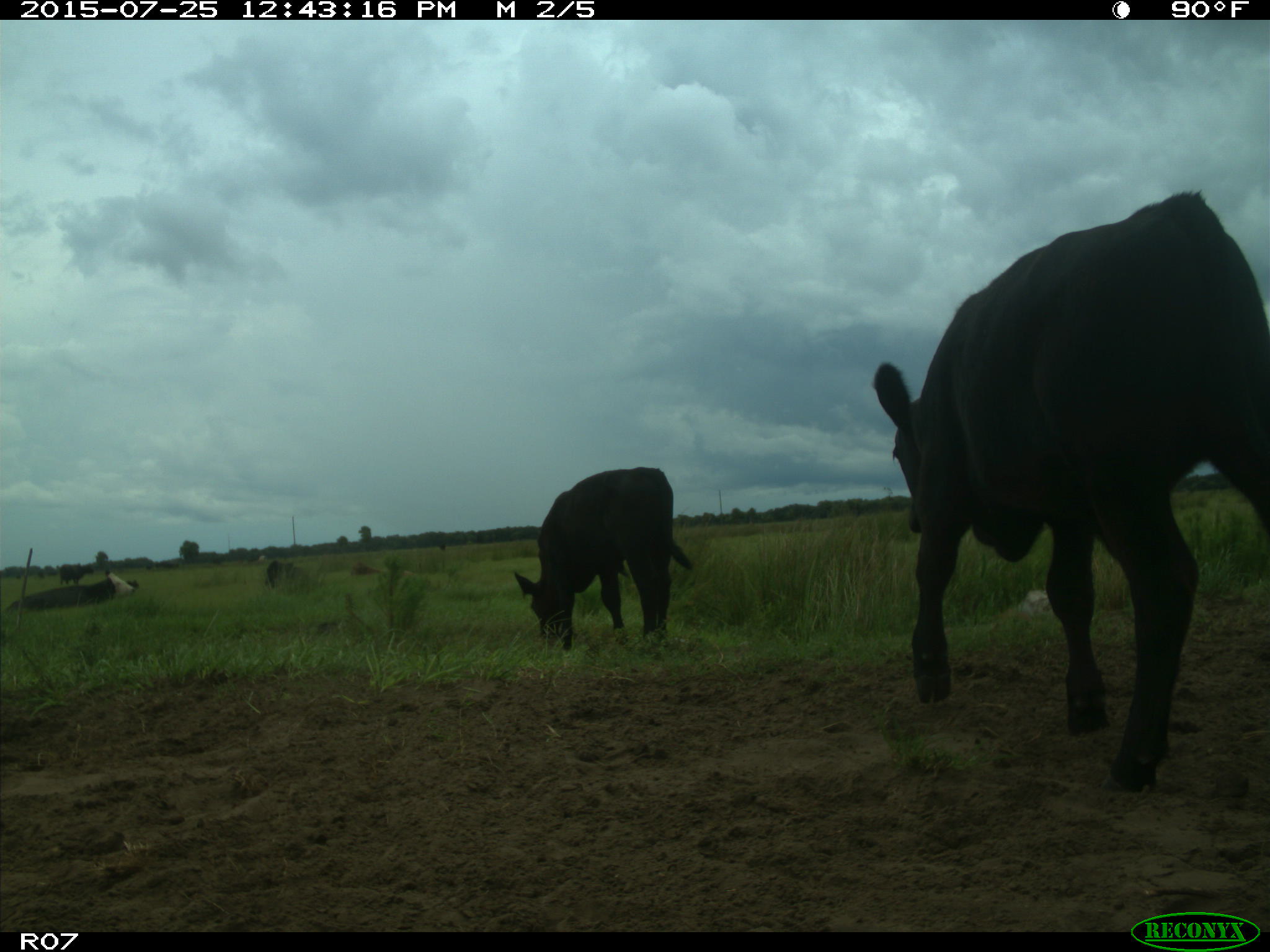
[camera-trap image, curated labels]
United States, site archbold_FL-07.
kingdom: Animalia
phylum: Chordata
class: Mammalia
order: Artiodactyla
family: Bovidae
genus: Bos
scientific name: Bos taurus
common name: domestic cow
Bos taurus (domestic cow).